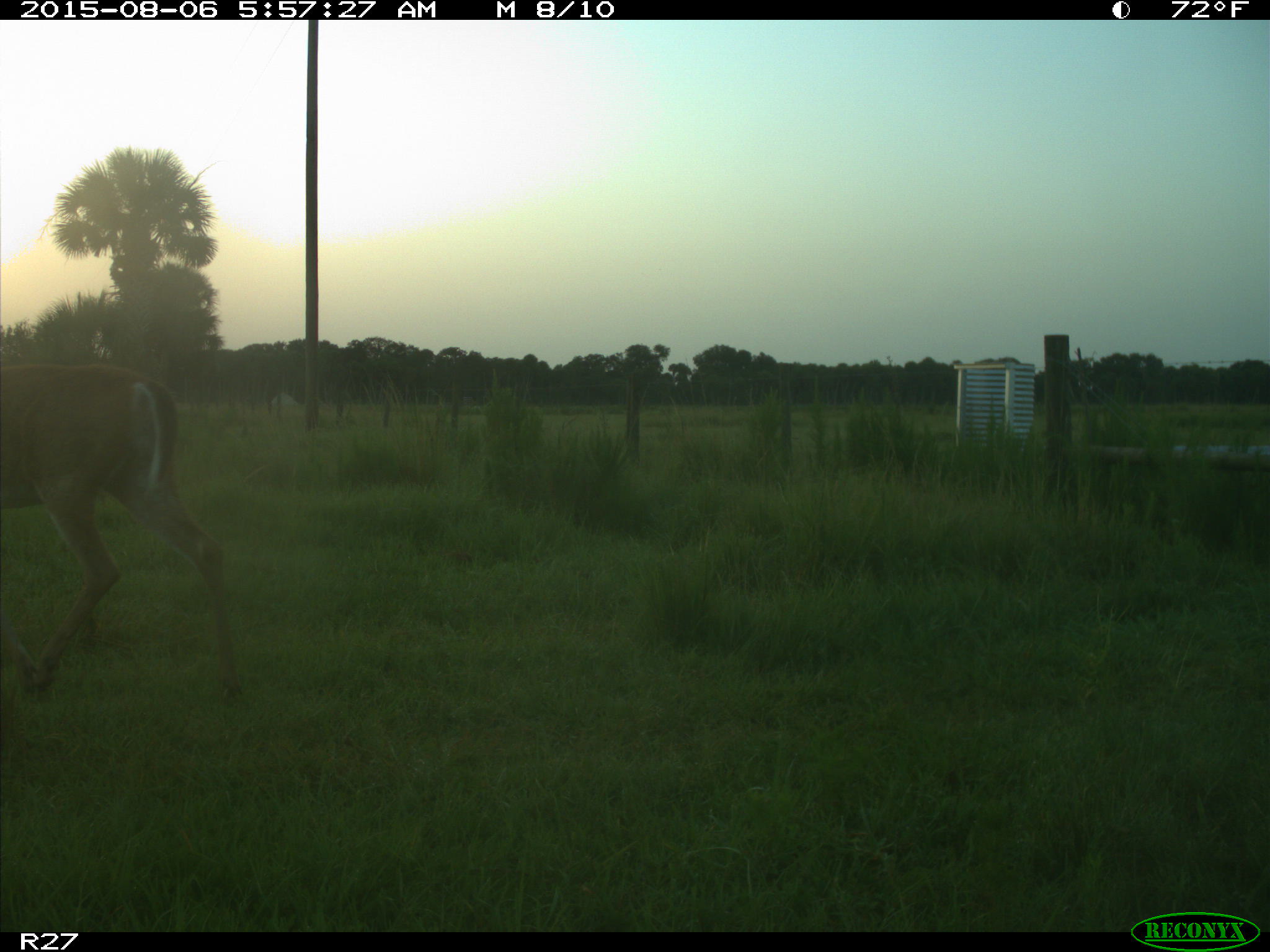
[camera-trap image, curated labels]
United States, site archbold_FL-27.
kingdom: Animalia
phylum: Chordata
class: Mammalia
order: Artiodactyla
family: Cervidae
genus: Odocoileus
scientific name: Odocoileus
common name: deer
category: unidentified deer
Unidentified deer (deer) (Odocoileus).